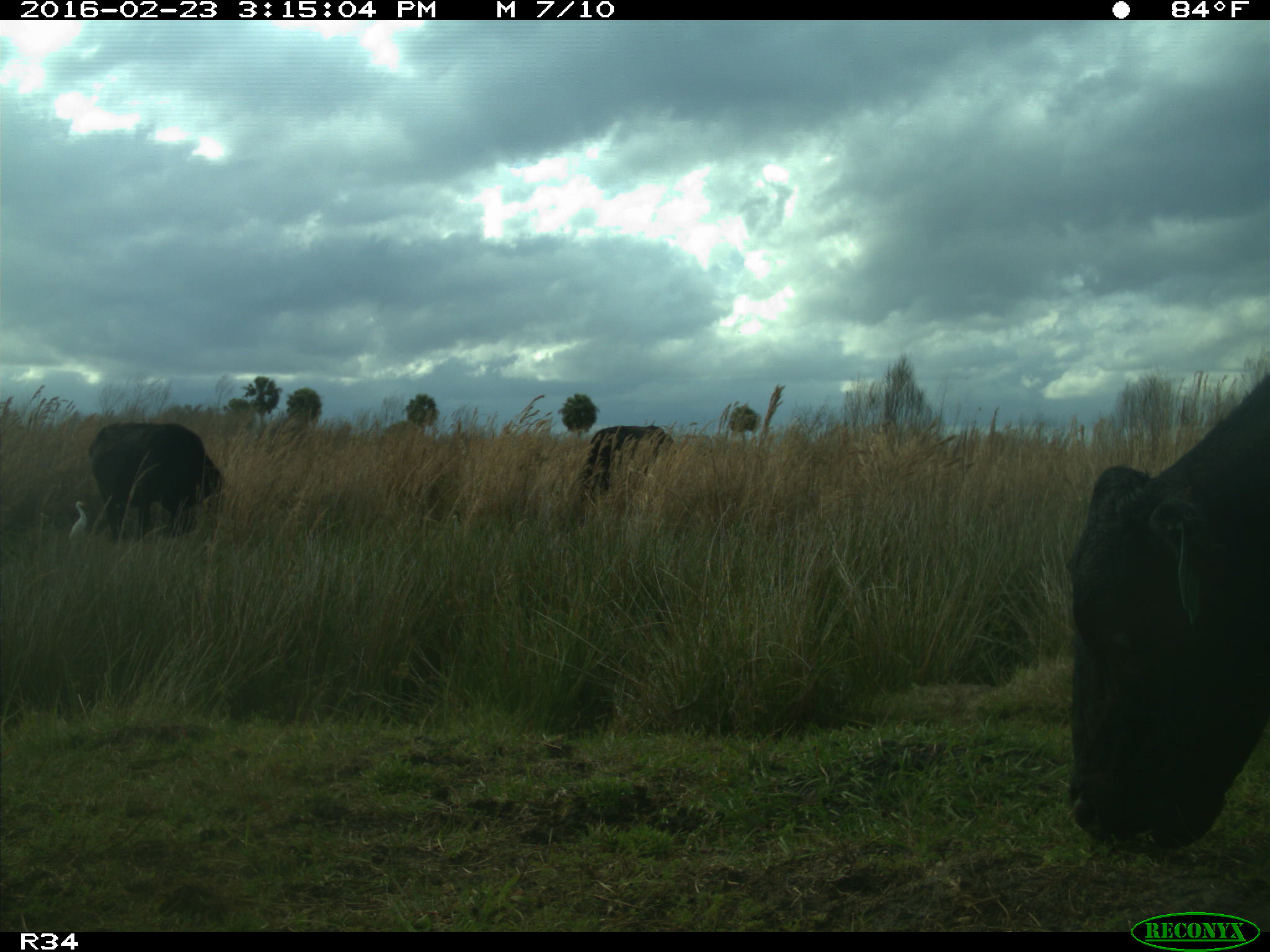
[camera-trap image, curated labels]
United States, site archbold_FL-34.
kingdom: Animalia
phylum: Chordata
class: Mammalia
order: Artiodactyla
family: Bovidae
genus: Bos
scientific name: Bos taurus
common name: domestic cow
Bos taurus (domestic cow).